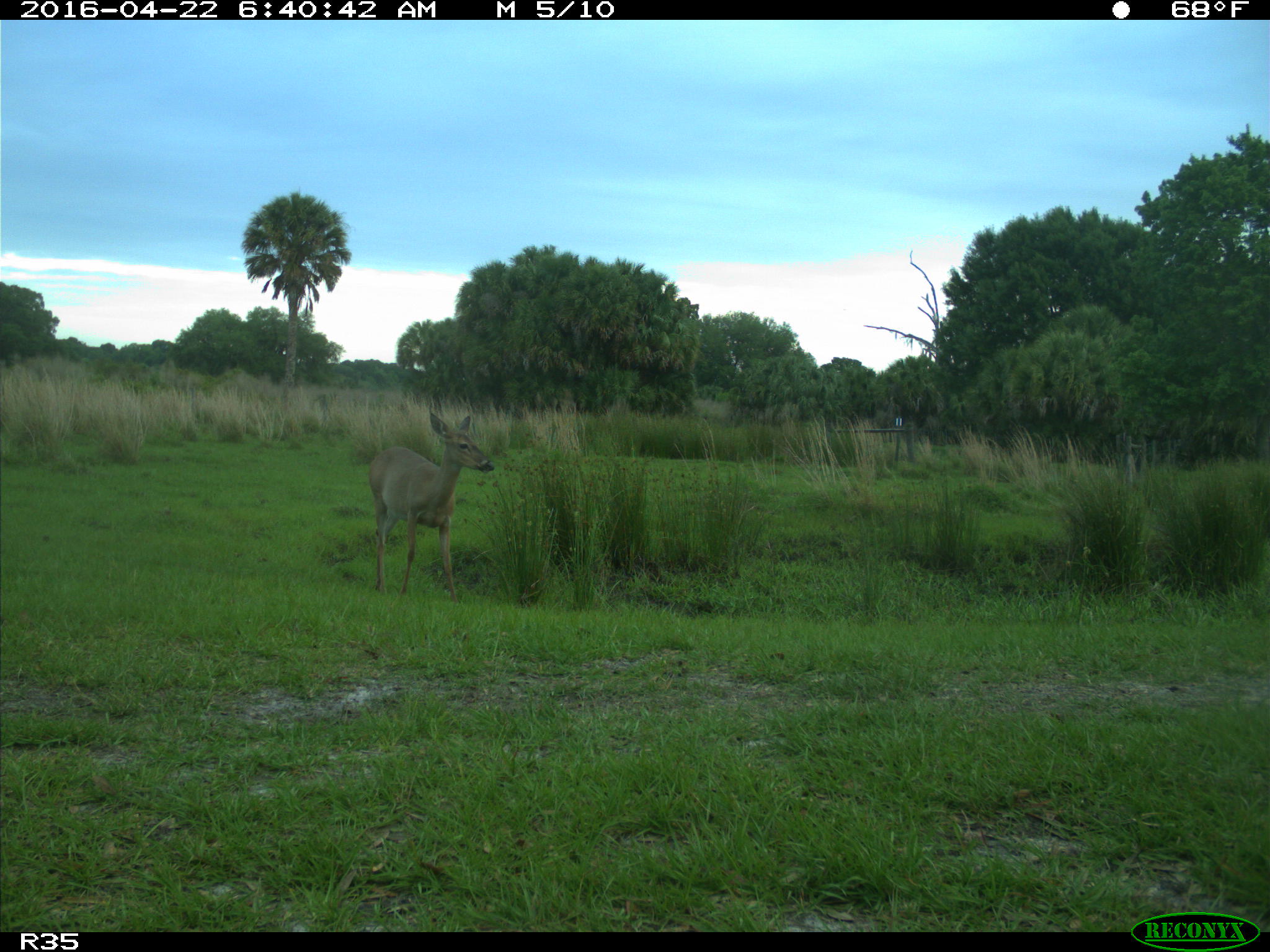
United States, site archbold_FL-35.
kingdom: Animalia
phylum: Chordata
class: Mammalia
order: Artiodactyla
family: Cervidae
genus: Odocoileus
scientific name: Odocoileus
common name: deer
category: unidentified deer